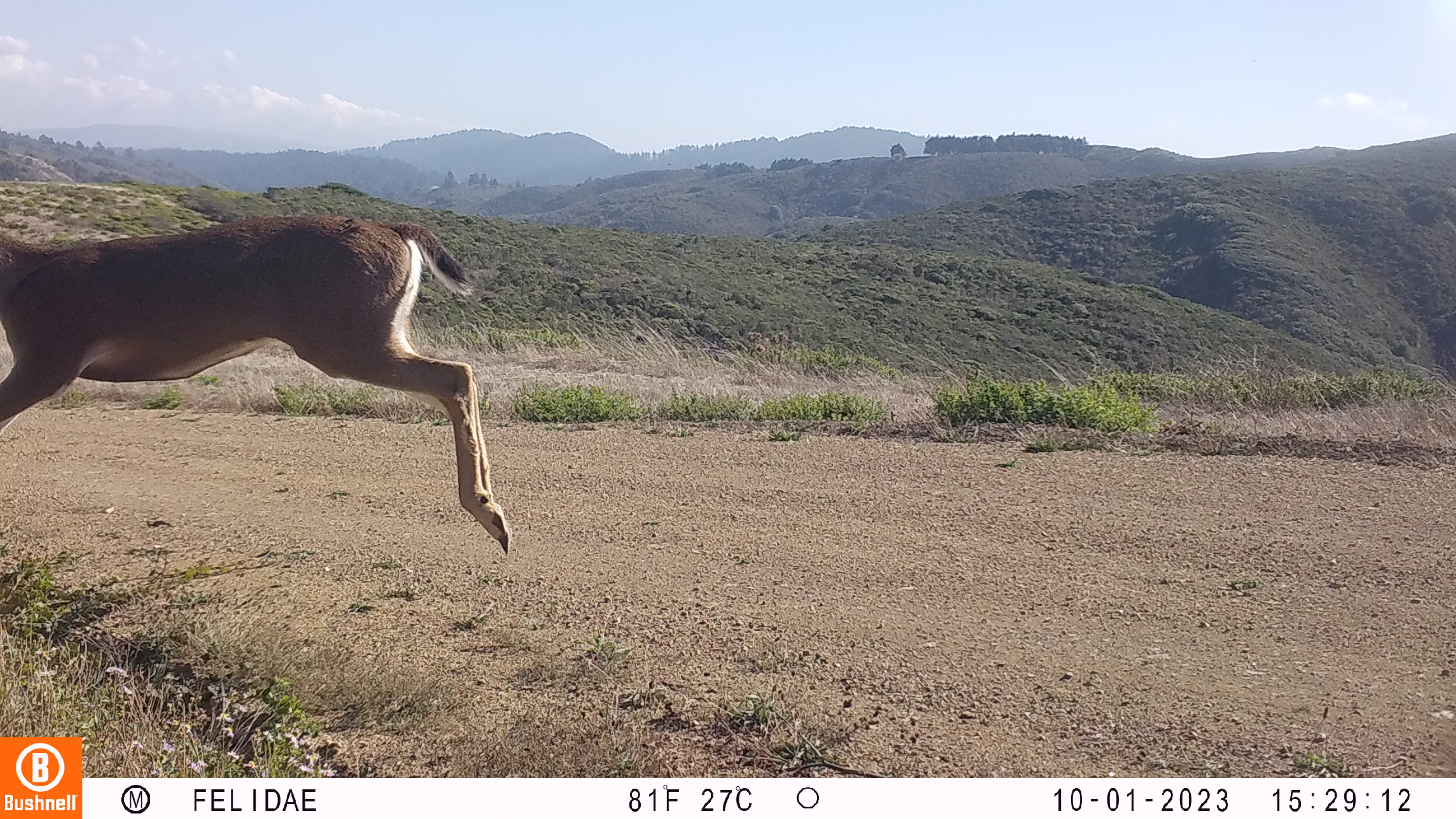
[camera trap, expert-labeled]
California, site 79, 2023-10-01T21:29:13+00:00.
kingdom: Animalia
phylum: Chordata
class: Mammalia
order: Artiodactyla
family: Cervidae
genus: Odocoileus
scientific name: Odocoileus hemionus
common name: mule deer